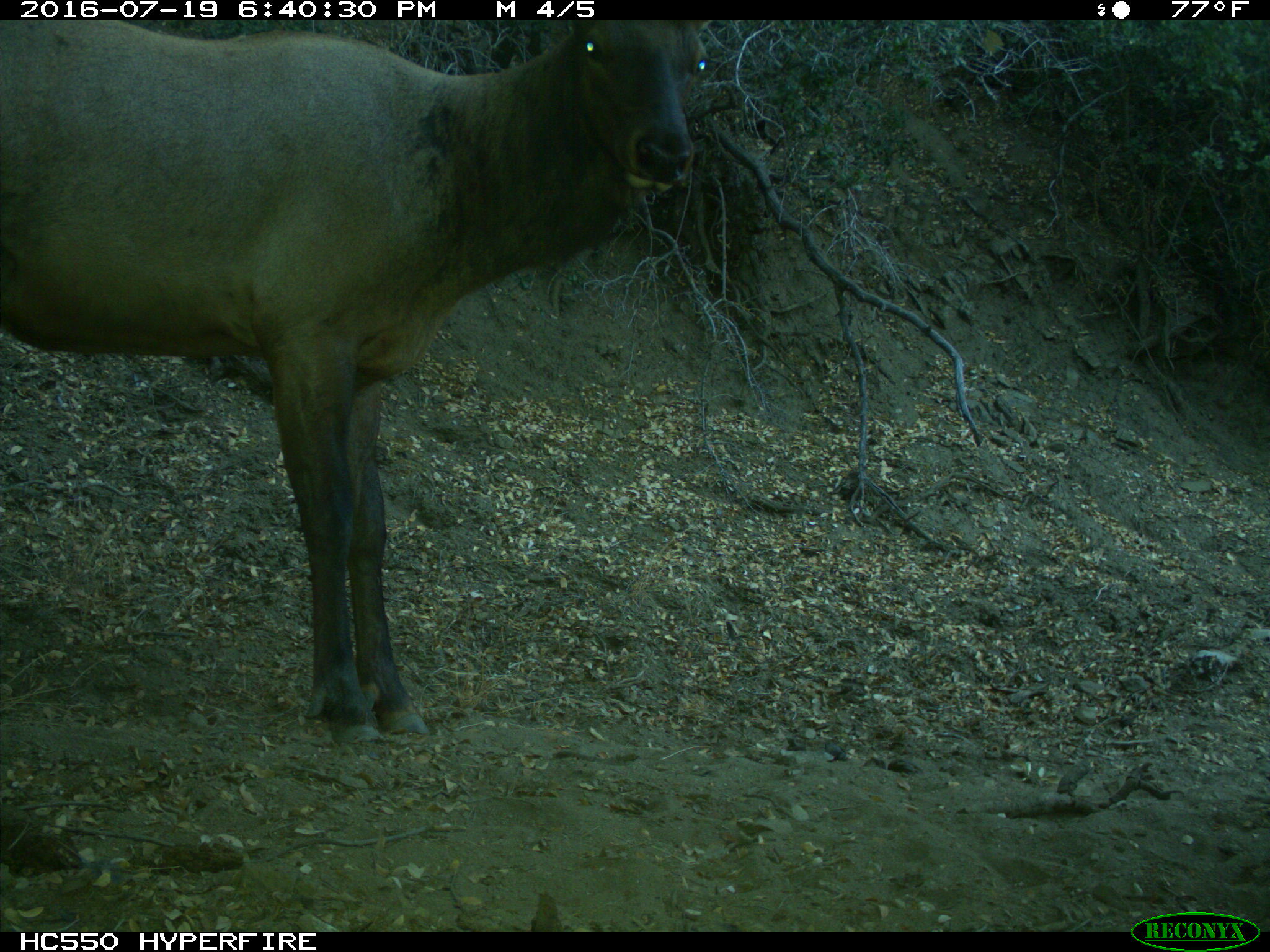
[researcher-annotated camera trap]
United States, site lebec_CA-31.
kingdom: Animalia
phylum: Chordata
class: Mammalia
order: Artiodactyla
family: Cervidae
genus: Cervus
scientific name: Cervus canadensis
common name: elk